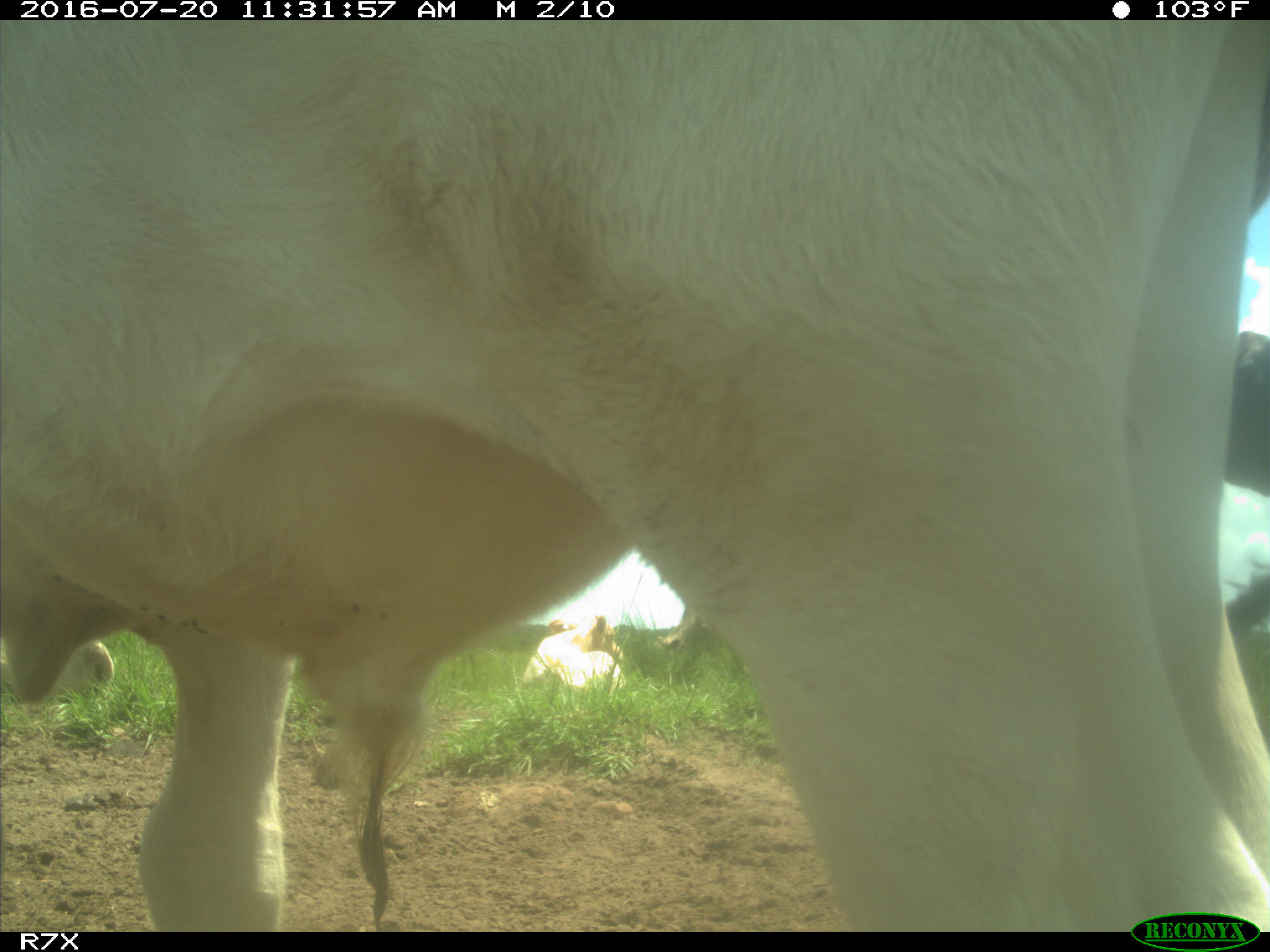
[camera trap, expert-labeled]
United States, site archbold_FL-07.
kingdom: Animalia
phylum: Chordata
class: Mammalia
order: Artiodactyla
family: Bovidae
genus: Bos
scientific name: Bos taurus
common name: domestic cow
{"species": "Bos taurus (domestic cow)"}